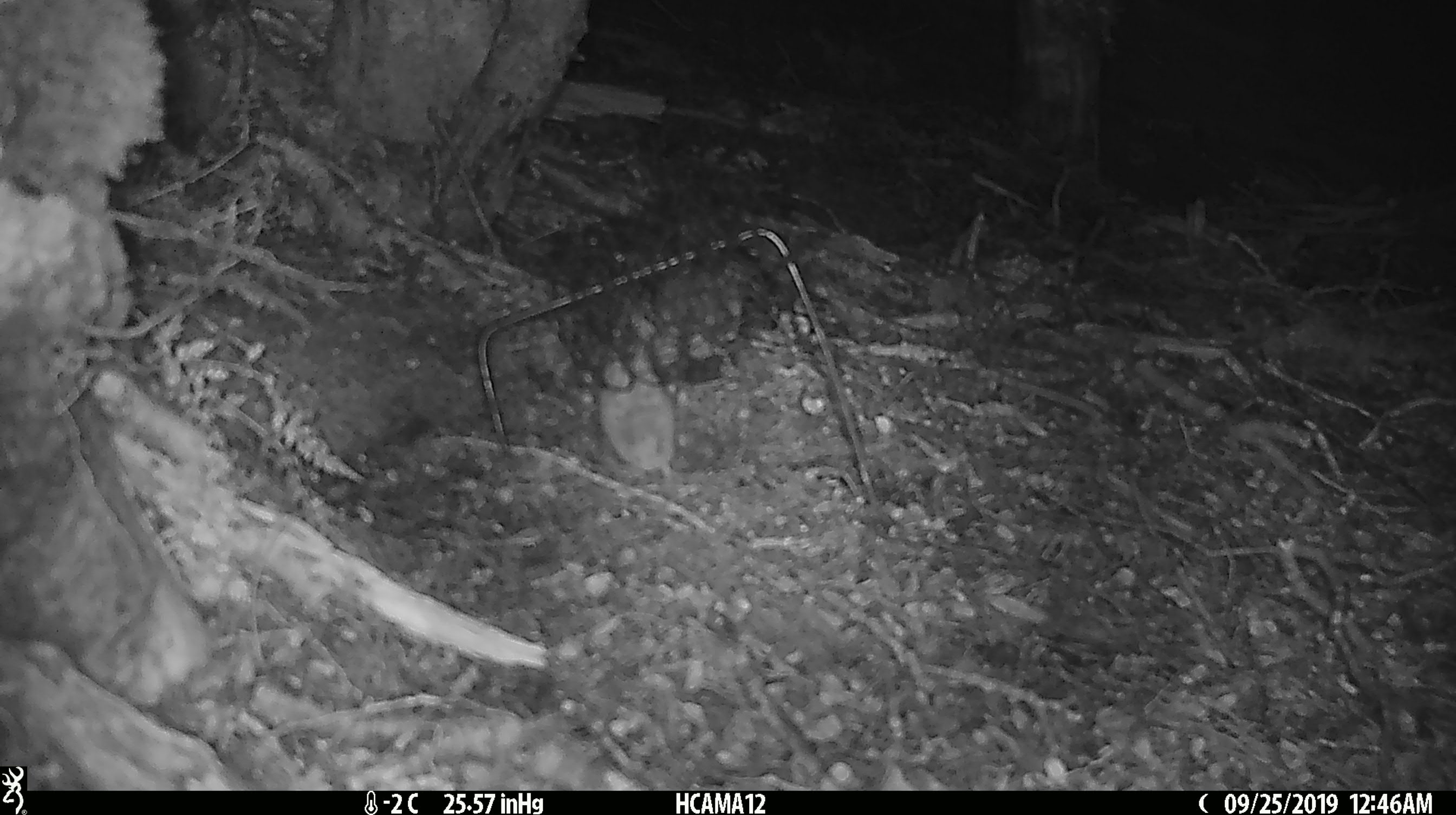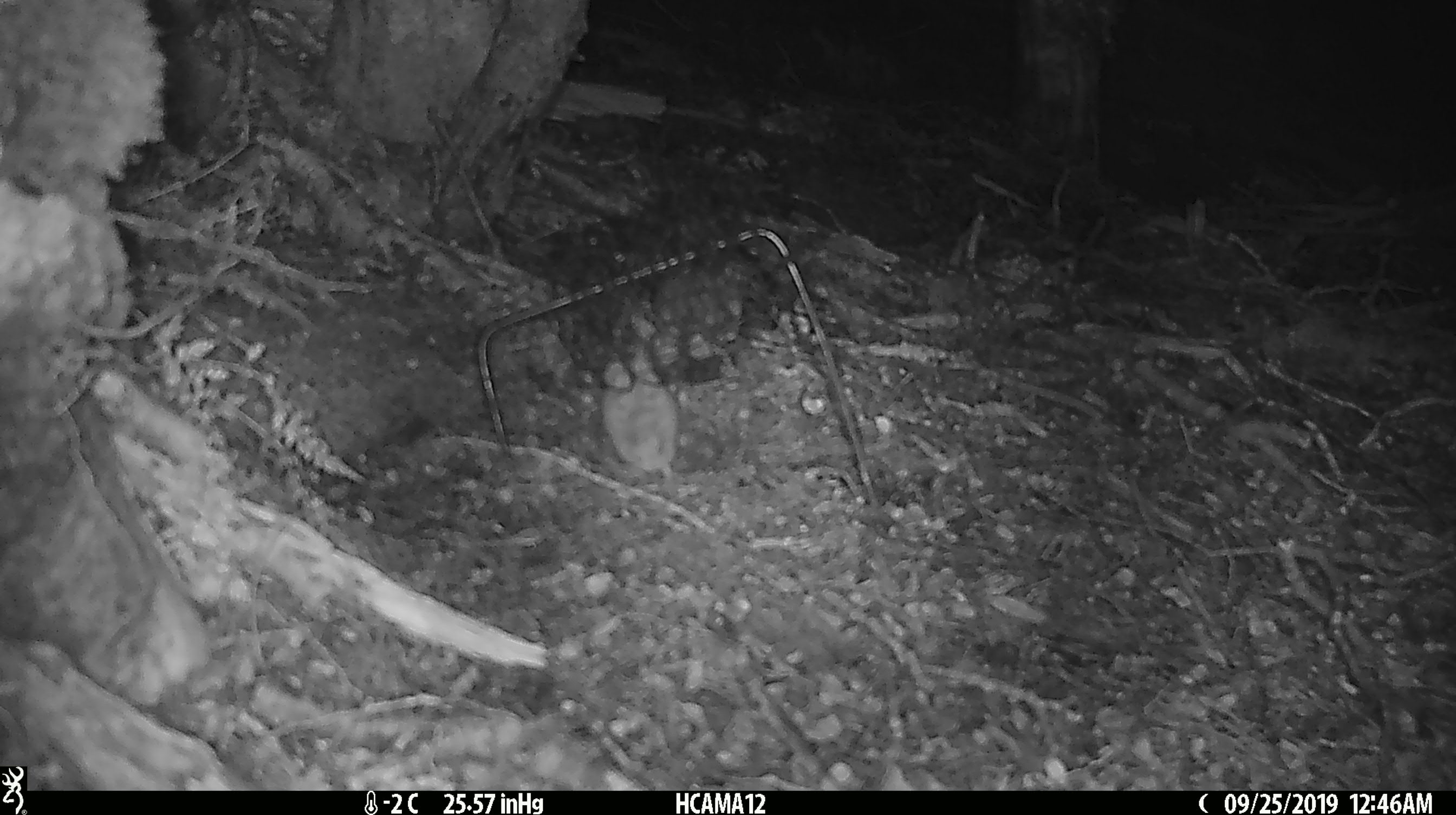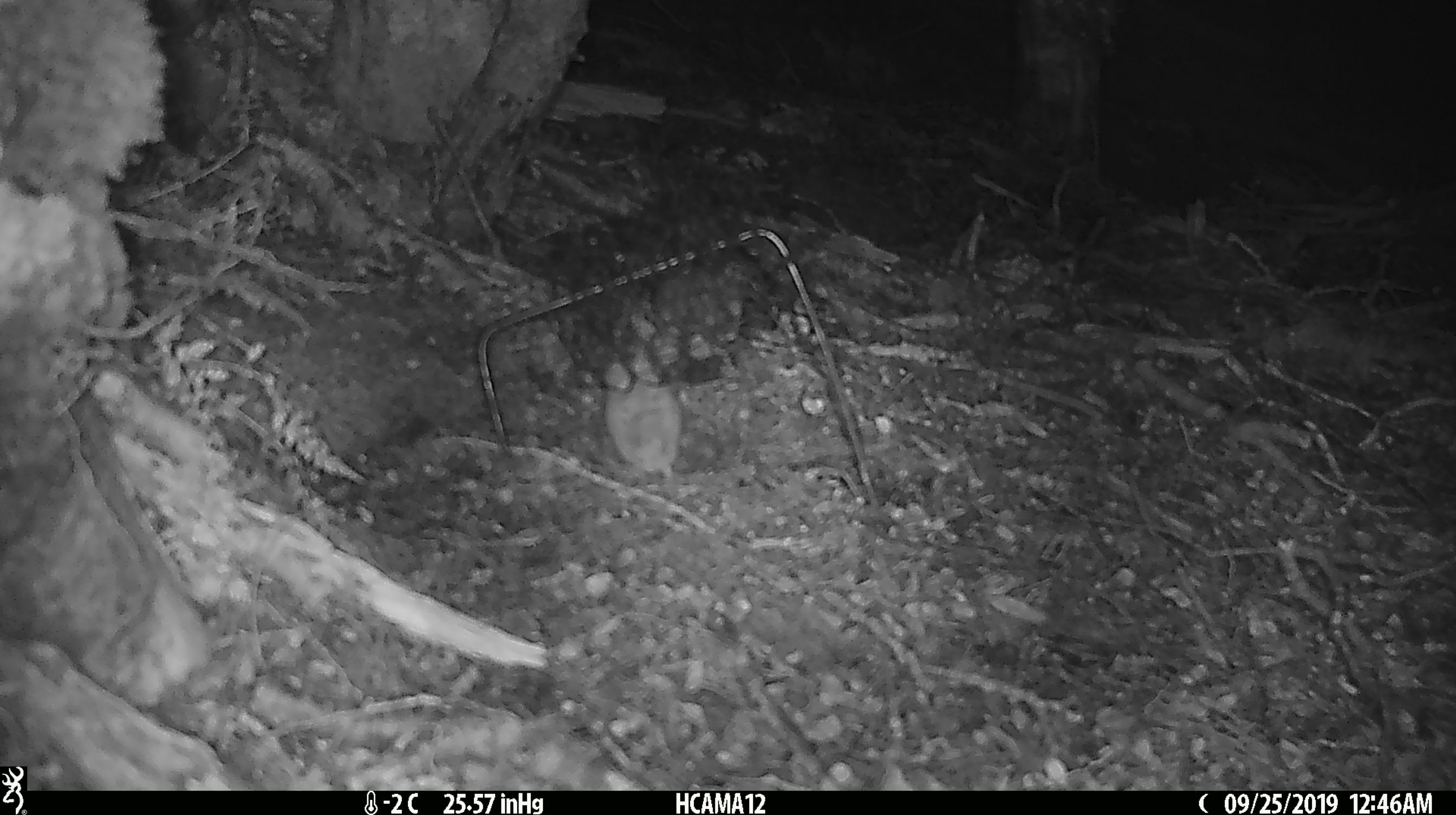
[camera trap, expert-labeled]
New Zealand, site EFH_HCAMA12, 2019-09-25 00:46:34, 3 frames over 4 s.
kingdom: Animalia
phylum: Chordata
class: Mammalia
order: Rodentia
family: Muridae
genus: Mus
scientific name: Mus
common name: mouse